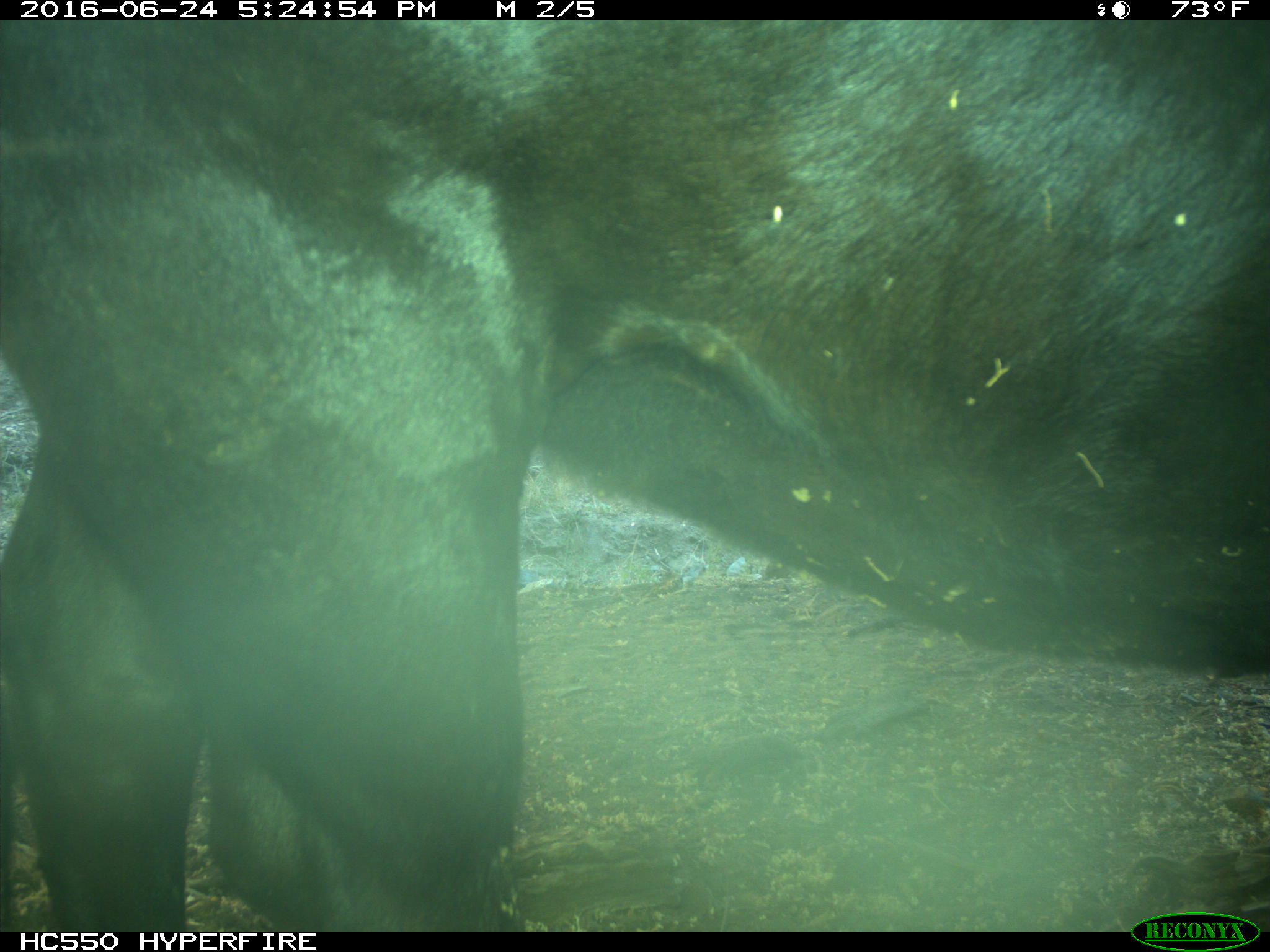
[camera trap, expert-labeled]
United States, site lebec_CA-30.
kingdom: Animalia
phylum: Chordata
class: Mammalia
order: Artiodactyla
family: Bovidae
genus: Bos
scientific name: Bos taurus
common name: domestic cow